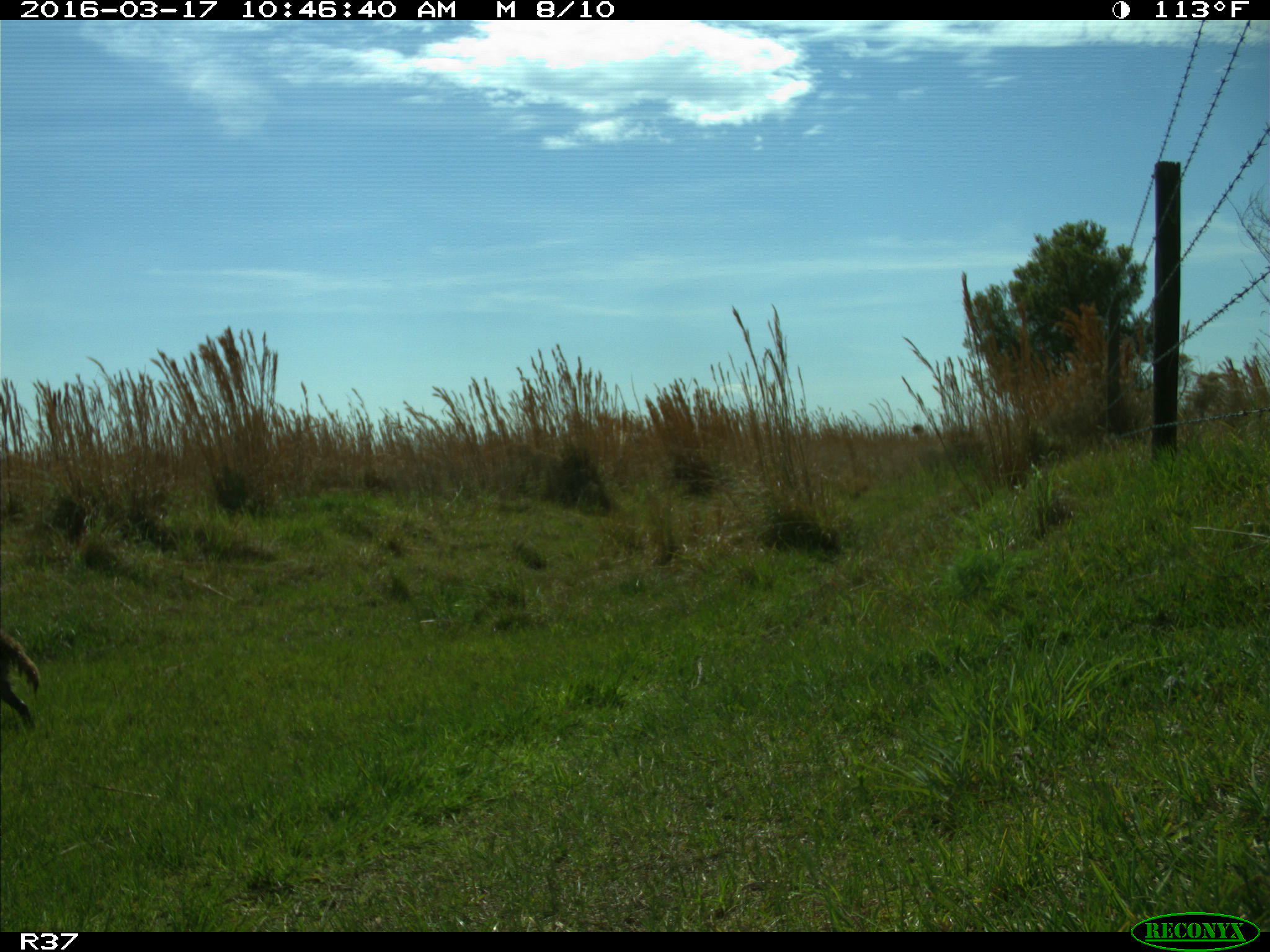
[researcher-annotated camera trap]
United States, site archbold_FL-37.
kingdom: Animalia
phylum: Chordata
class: Mammalia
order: Carnivora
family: Procyonidae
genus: Procyon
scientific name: Procyon lotor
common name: common raccoon